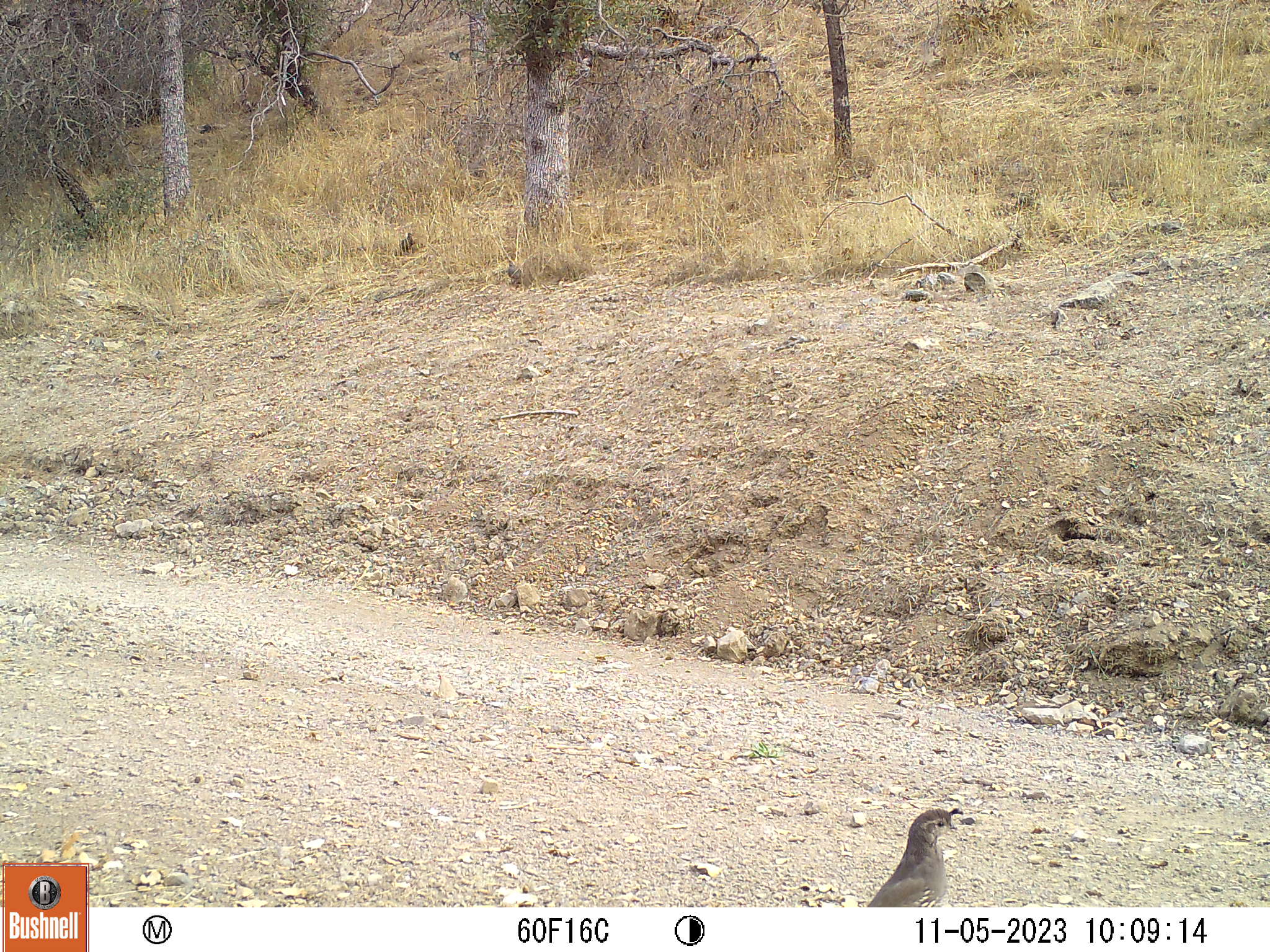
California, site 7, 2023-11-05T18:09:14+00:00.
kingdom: Animalia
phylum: Chordata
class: Aves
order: Galliformes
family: Odontophoridae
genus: Callipepla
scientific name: Callipepla californica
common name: california quail